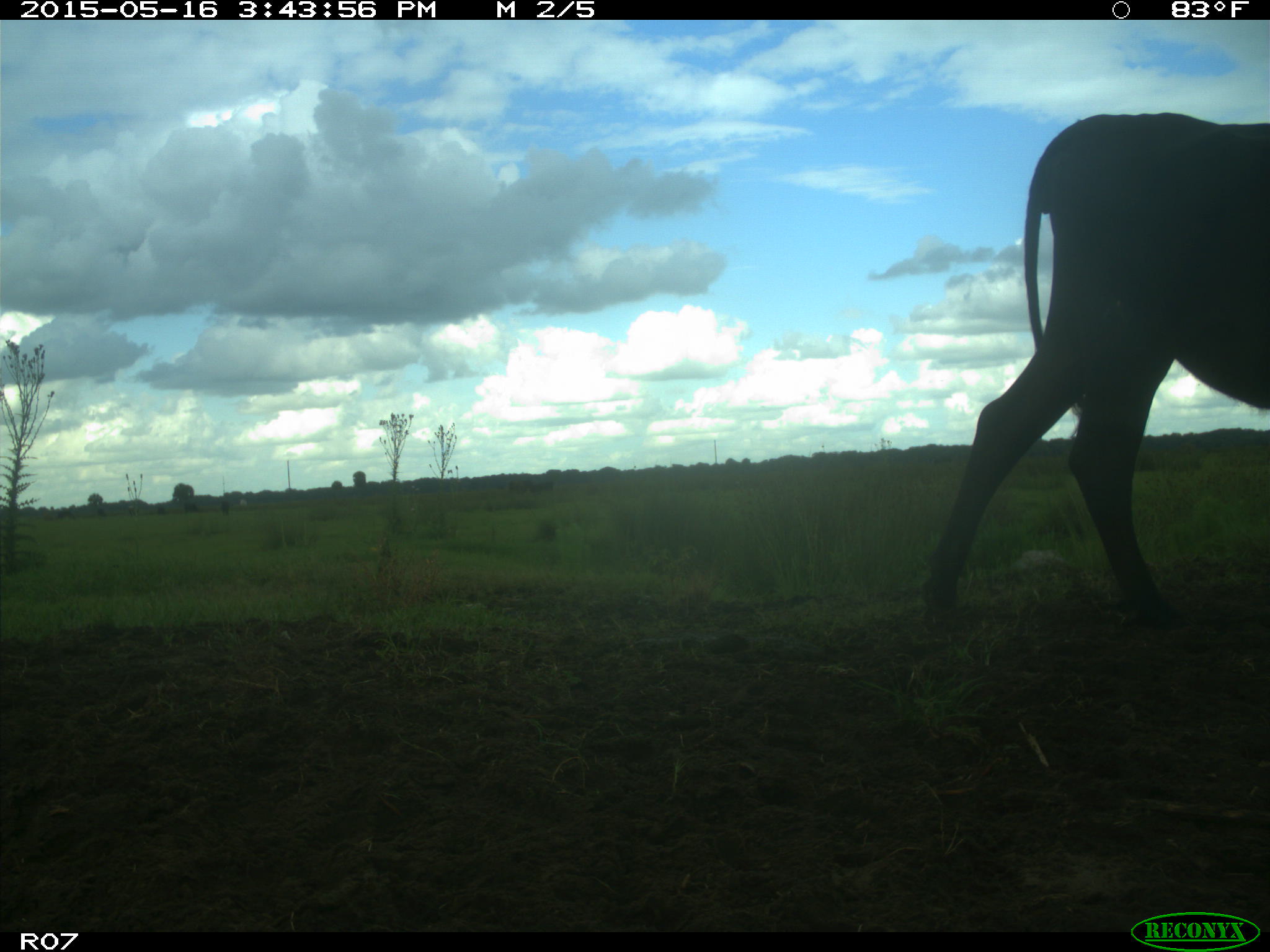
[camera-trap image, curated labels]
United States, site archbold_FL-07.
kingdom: Animalia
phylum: Chordata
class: Mammalia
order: Artiodactyla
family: Bovidae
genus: Bos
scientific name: Bos taurus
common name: domestic cow